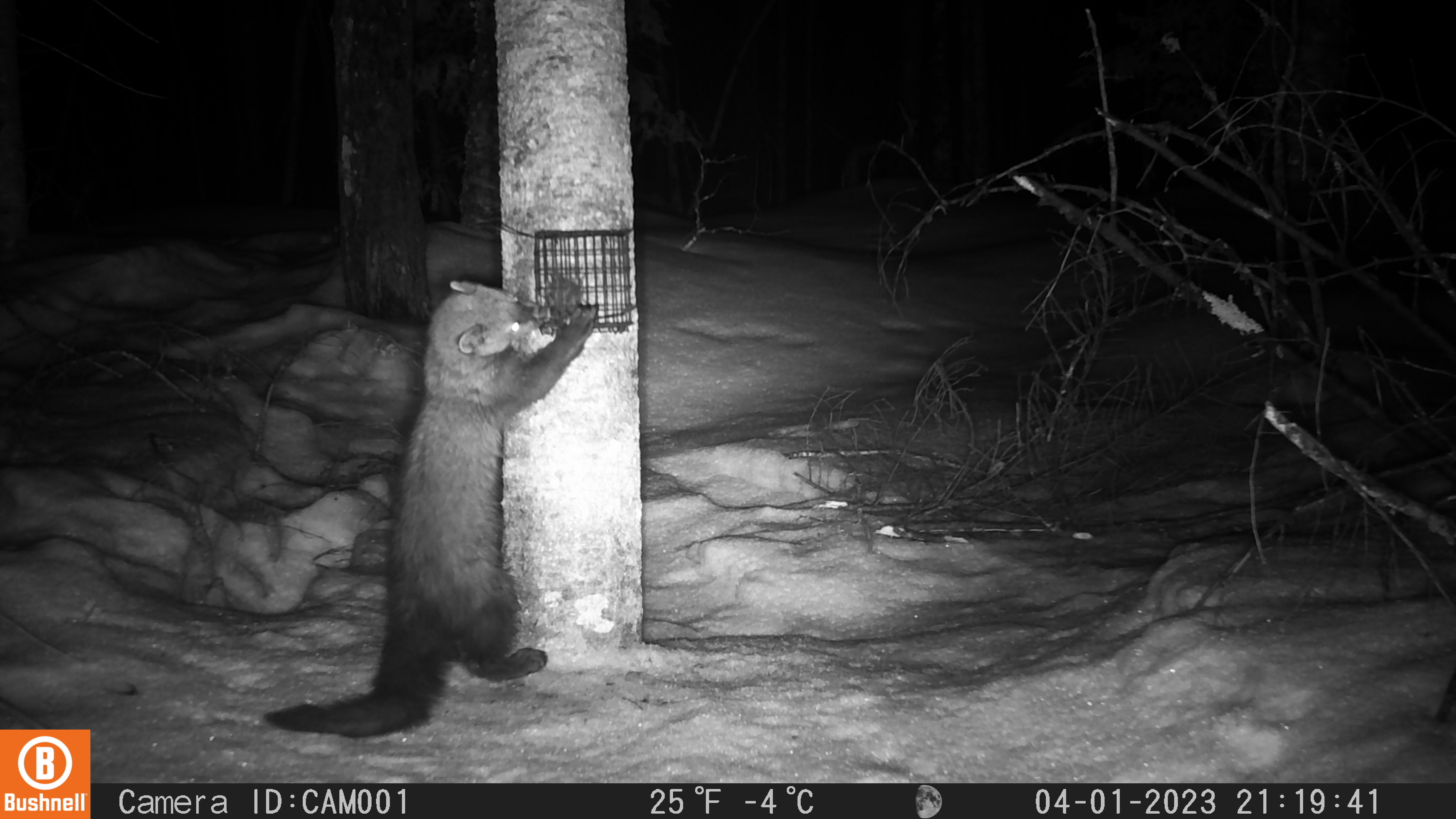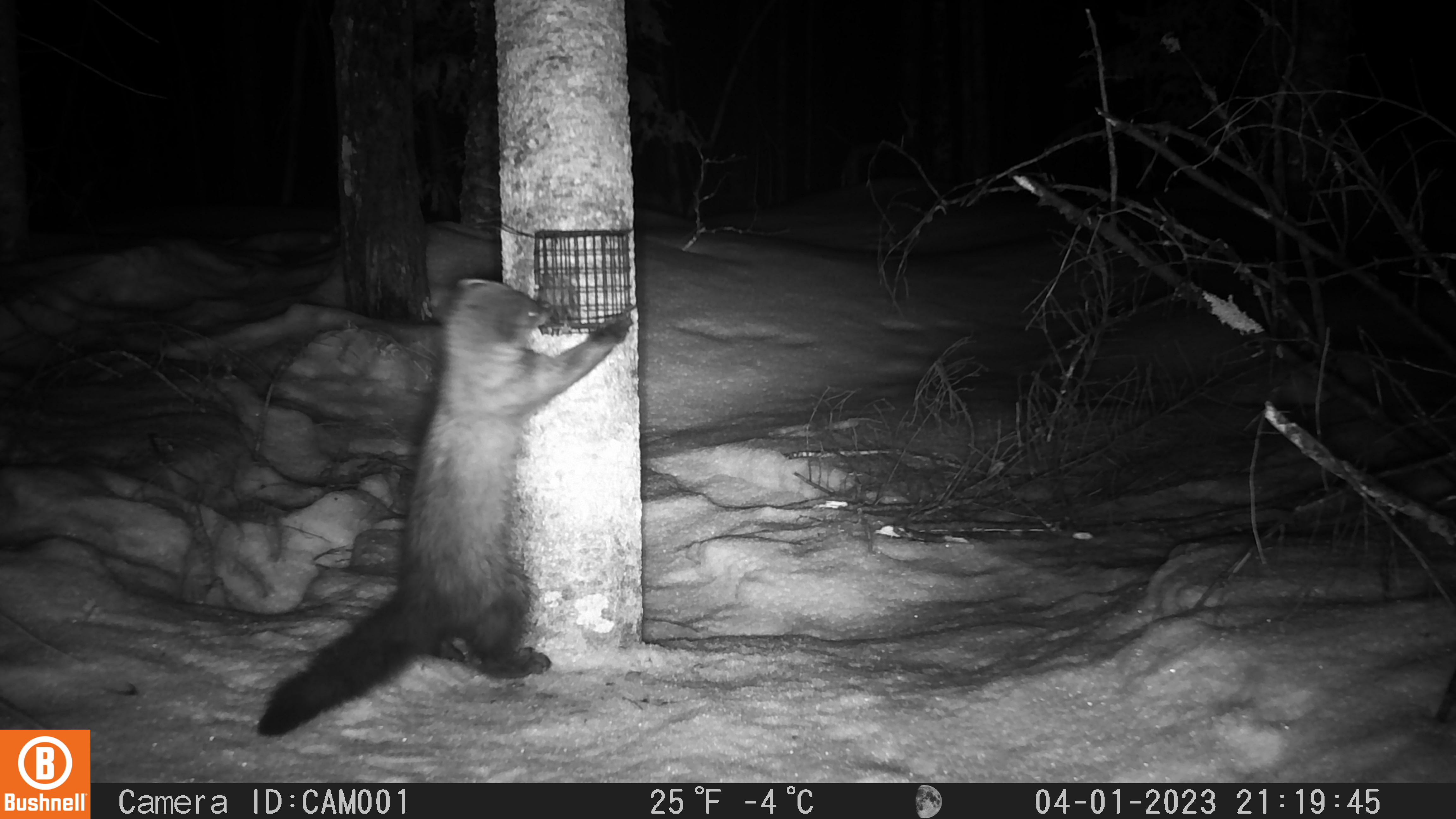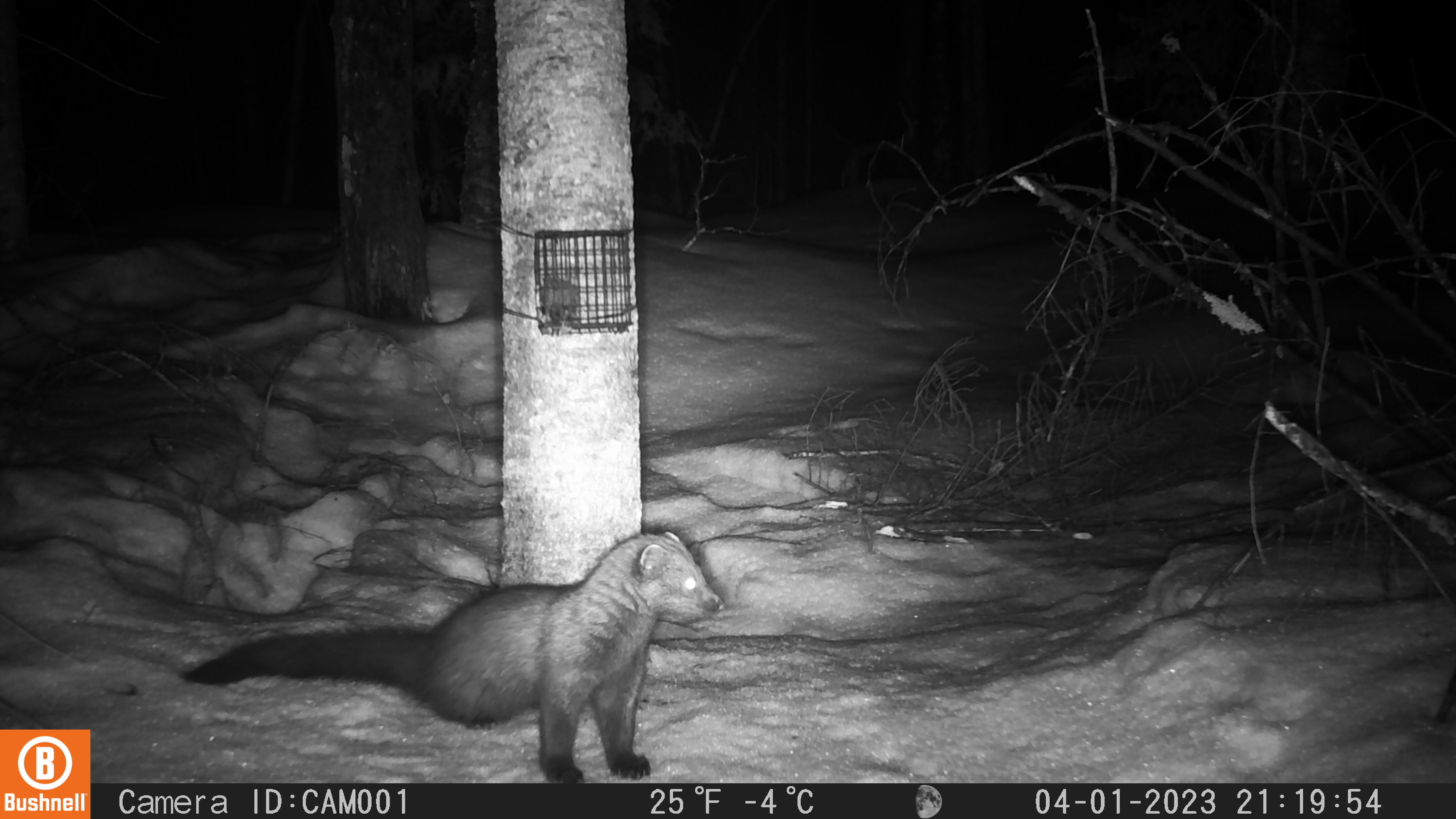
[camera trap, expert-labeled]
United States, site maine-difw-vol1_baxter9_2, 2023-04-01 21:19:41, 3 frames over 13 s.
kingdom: Animalia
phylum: Chordata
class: Mammalia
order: Carnivora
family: Mustelidae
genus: Pekania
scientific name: Pekania pennanti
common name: fisher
Fisher (Pekania pennanti).